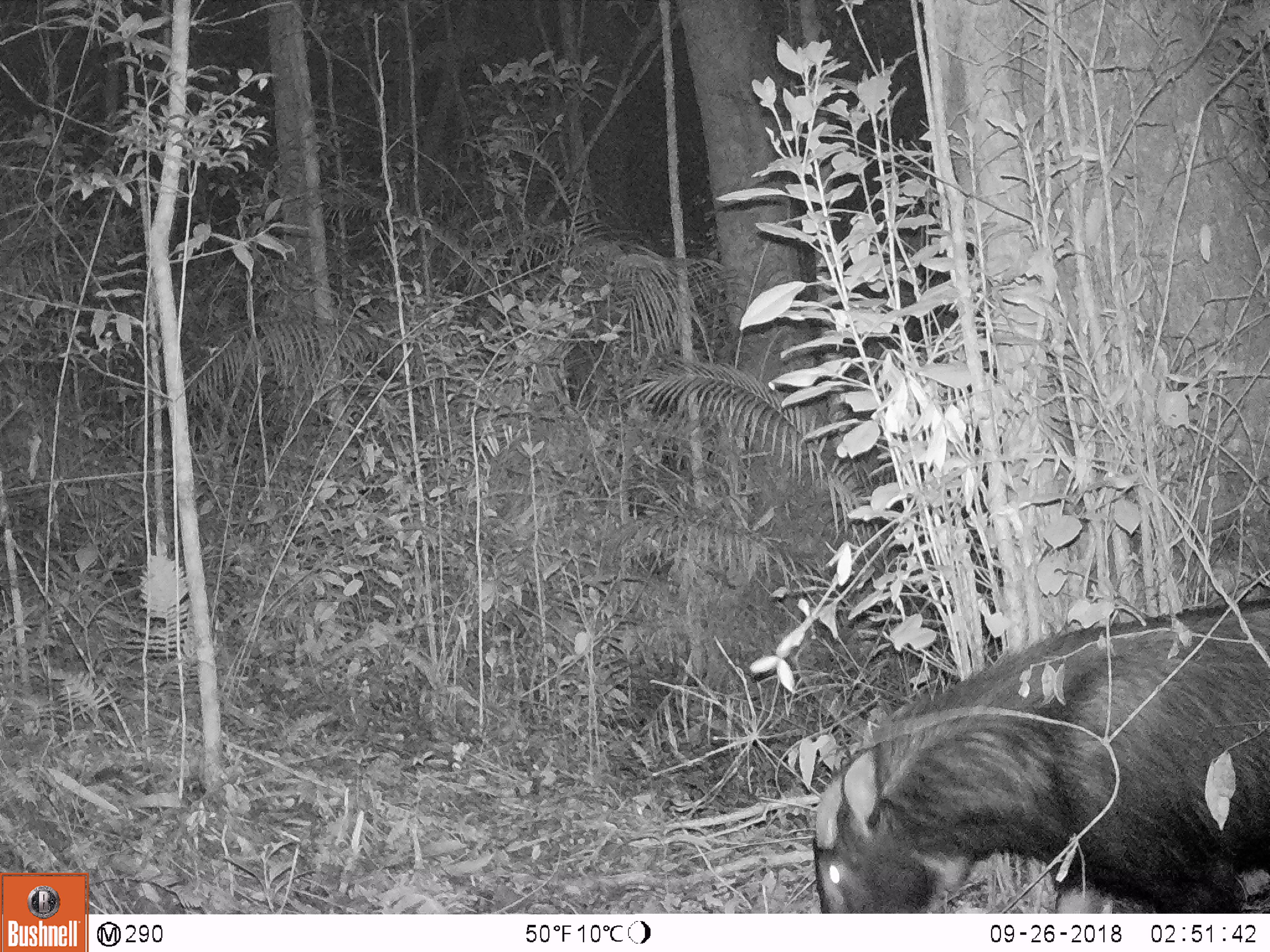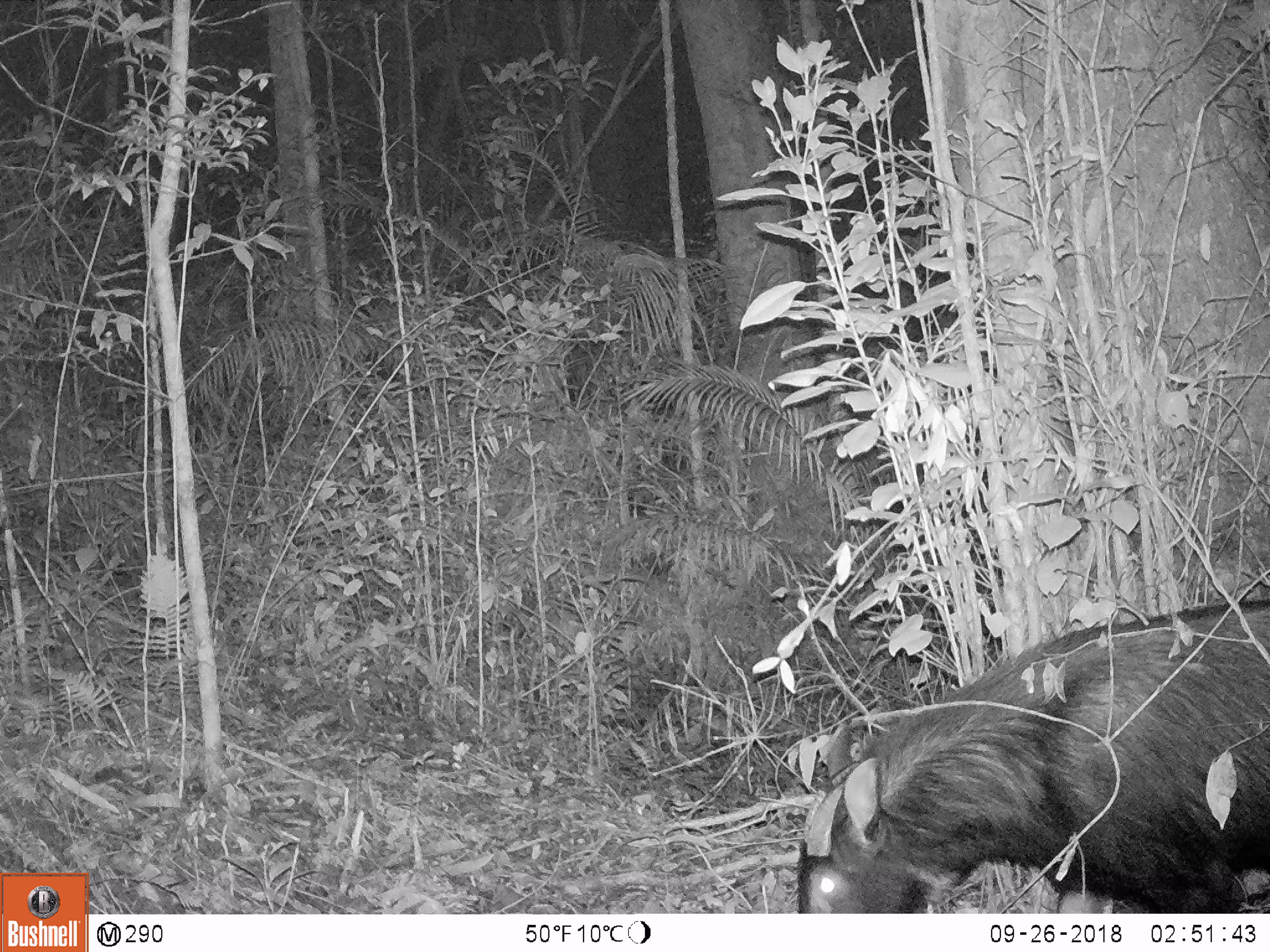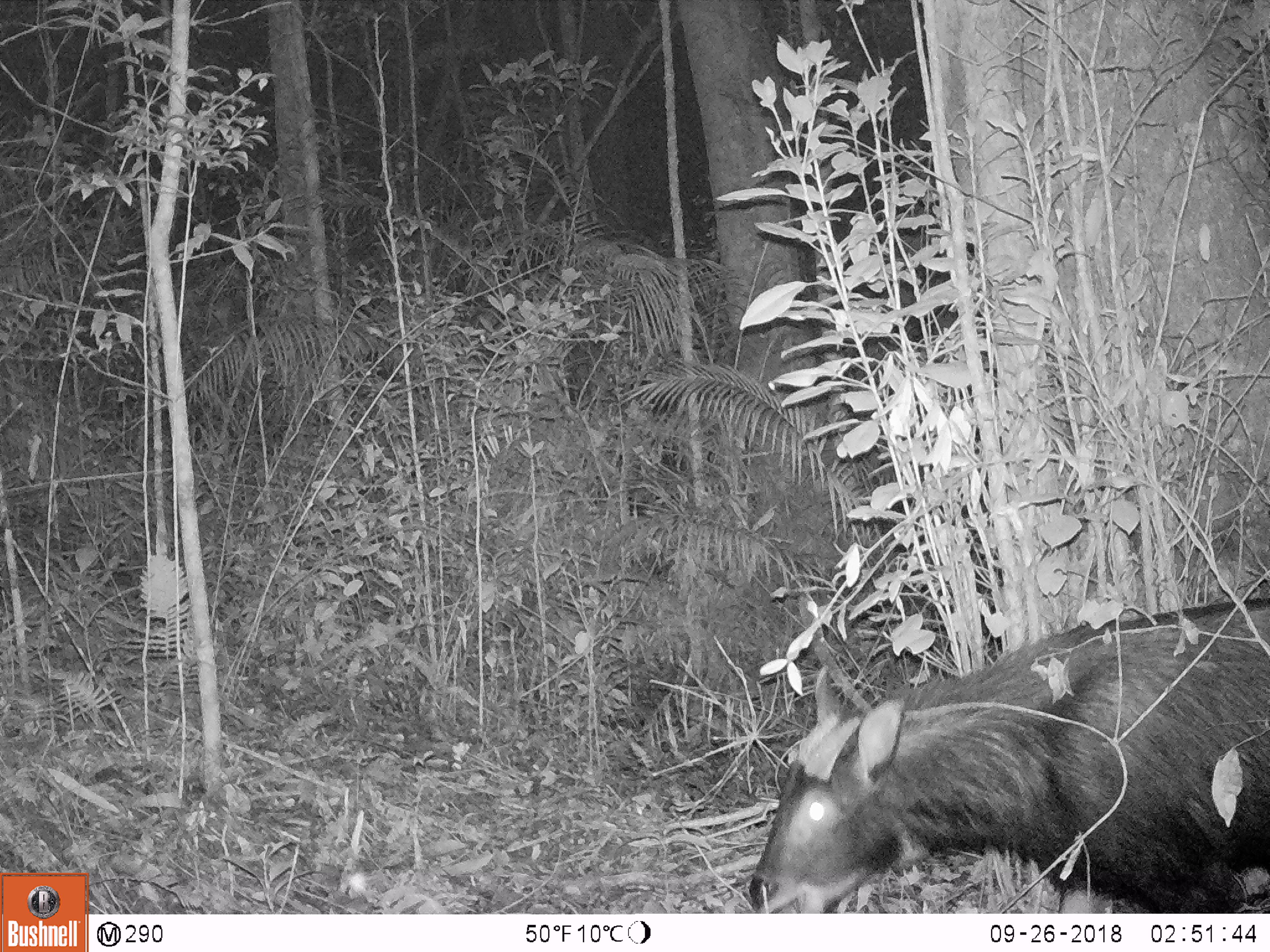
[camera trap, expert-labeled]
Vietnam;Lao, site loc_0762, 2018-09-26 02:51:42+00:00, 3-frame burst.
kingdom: Animalia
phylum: Chordata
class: Mammalia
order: Artiodactyla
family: Bovidae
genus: Capricornis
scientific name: Capricornis sumatraensis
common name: chinese serow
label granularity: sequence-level